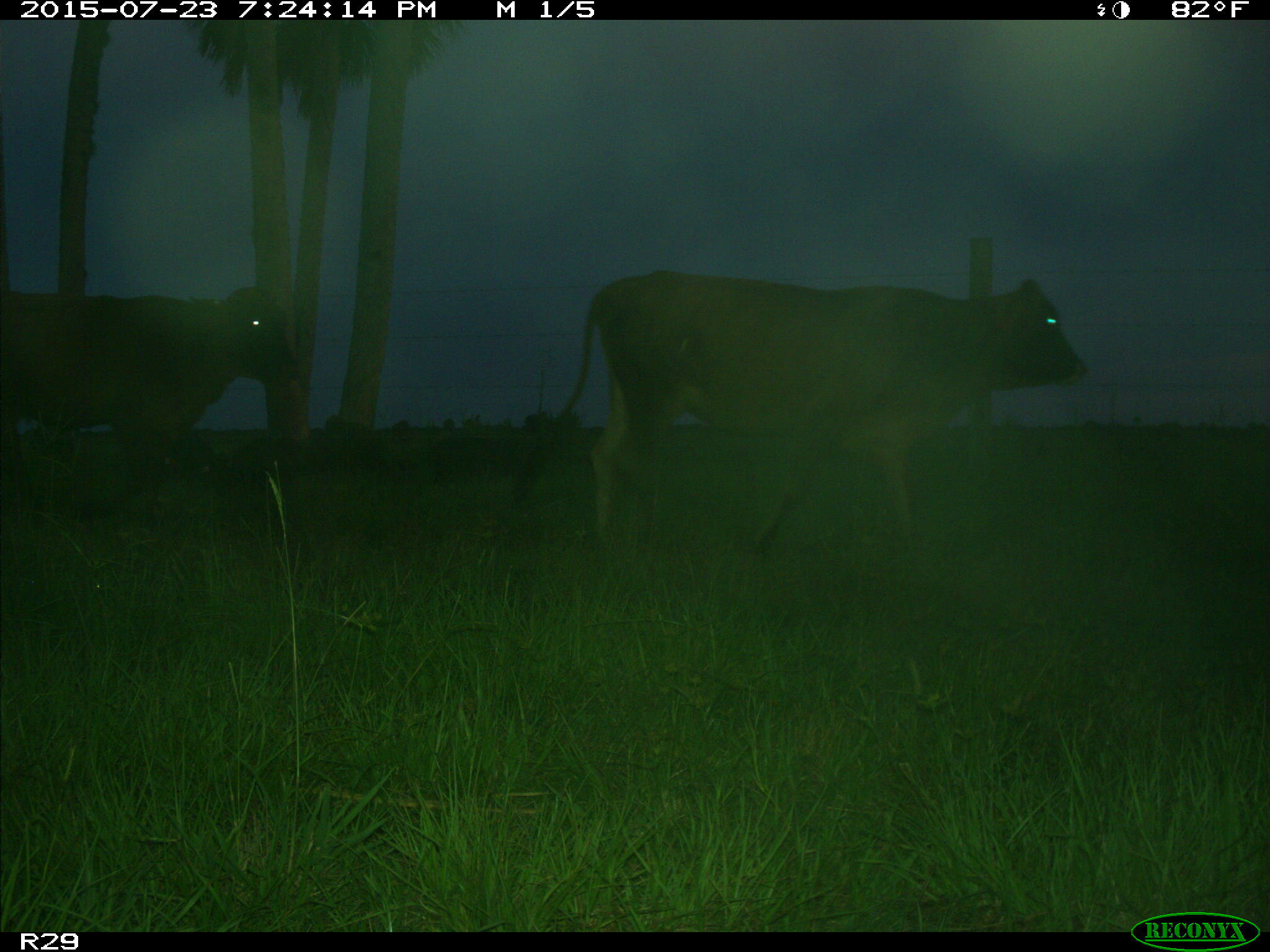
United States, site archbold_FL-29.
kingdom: Animalia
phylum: Chordata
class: Mammalia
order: Artiodactyla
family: Suidae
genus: Sus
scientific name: Sus scrofa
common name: wild boar